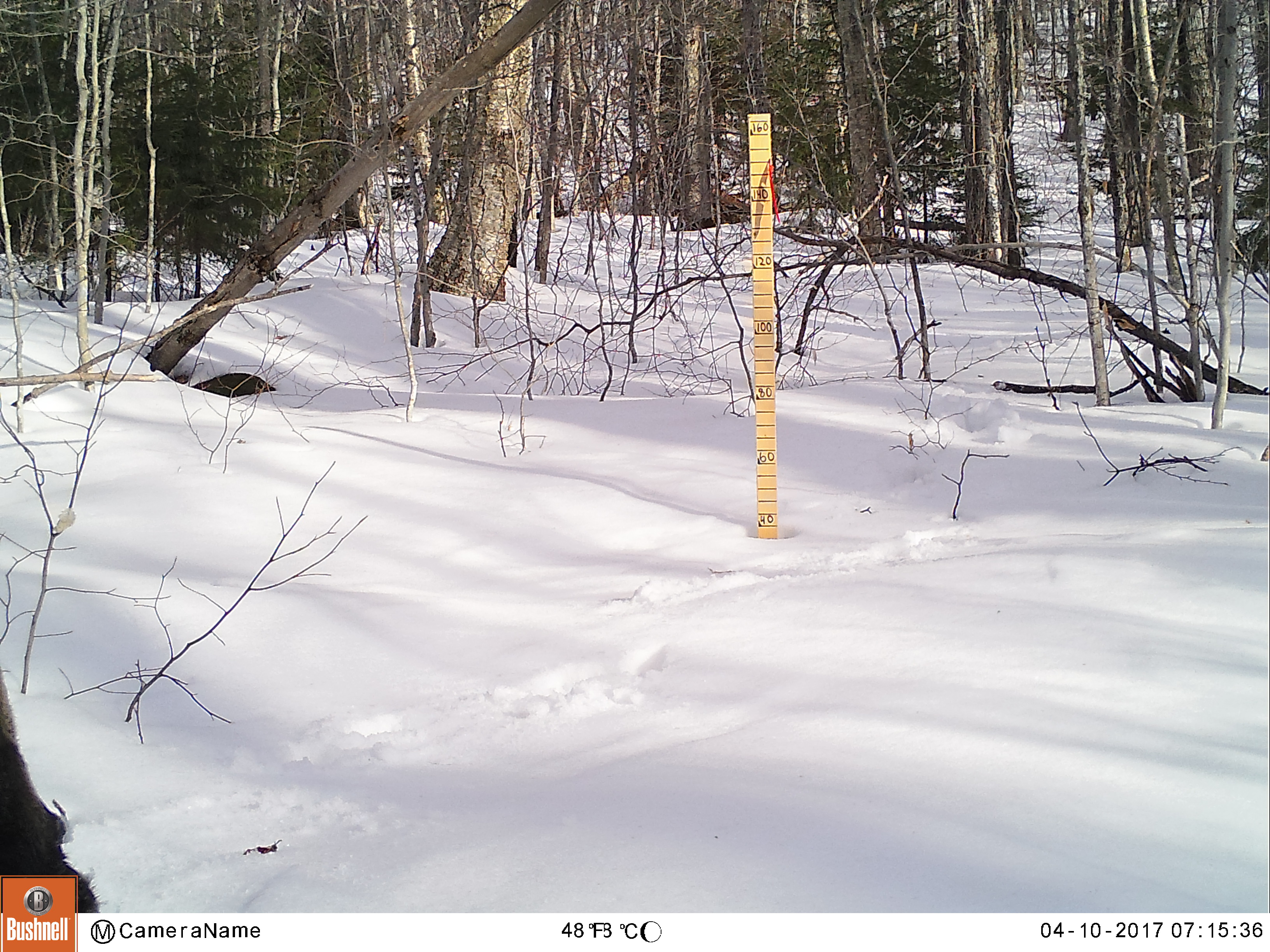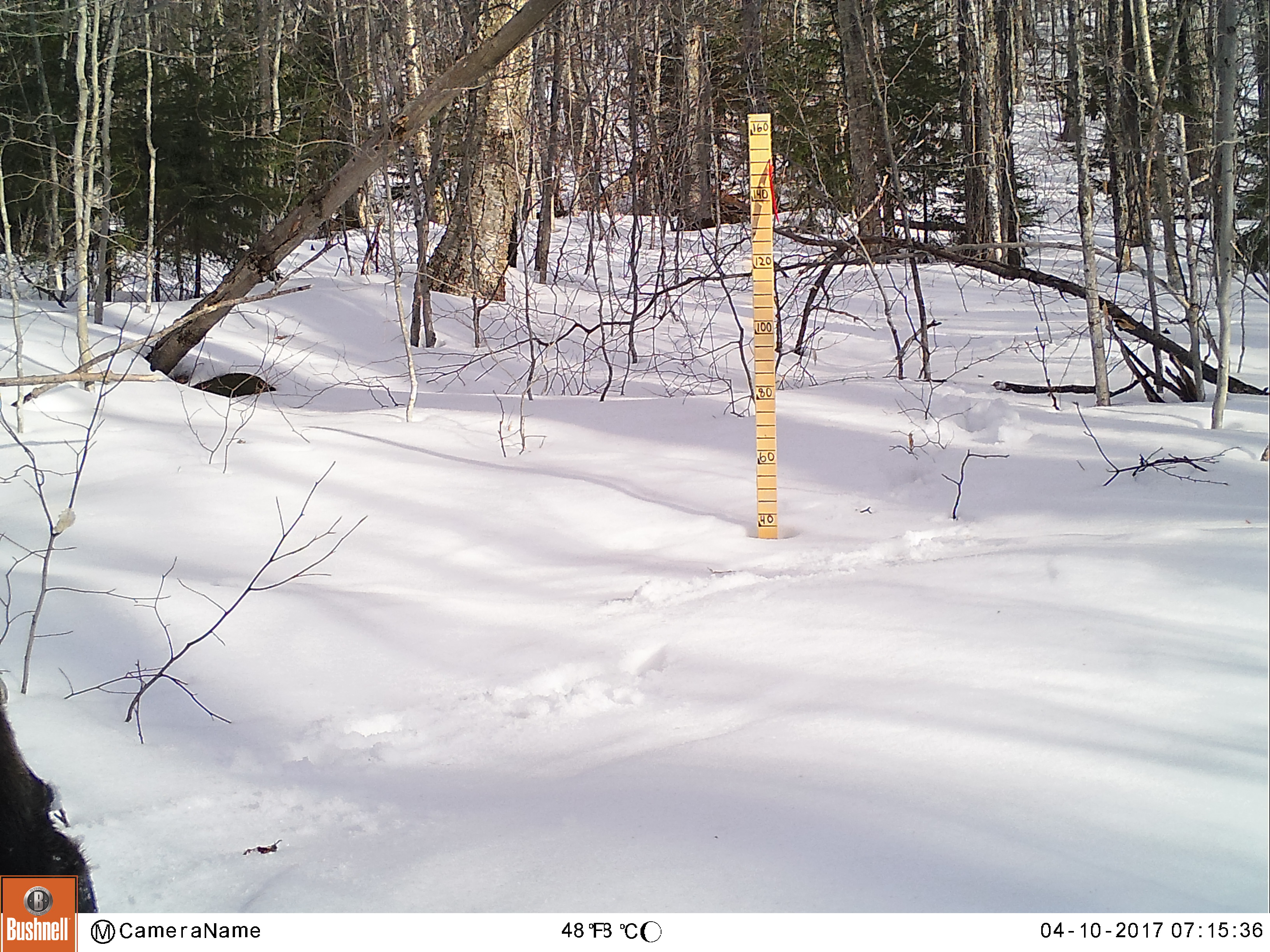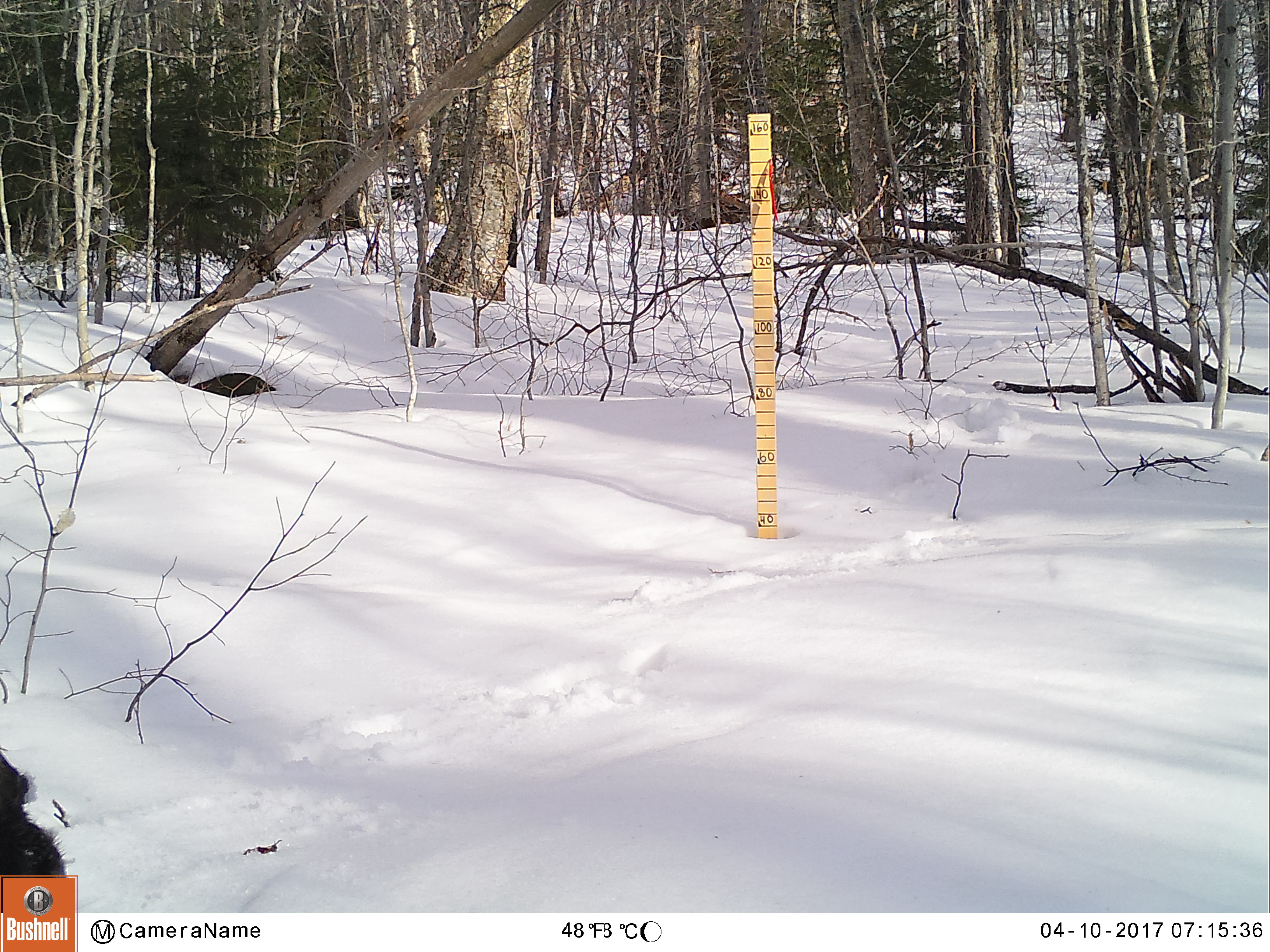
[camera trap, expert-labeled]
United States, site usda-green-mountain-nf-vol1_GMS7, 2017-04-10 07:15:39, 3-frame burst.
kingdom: Animalia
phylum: Chordata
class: Mammalia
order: Artiodactyla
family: Cervidae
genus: Alces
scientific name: Alces alces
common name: moose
Moose (Alces alces).